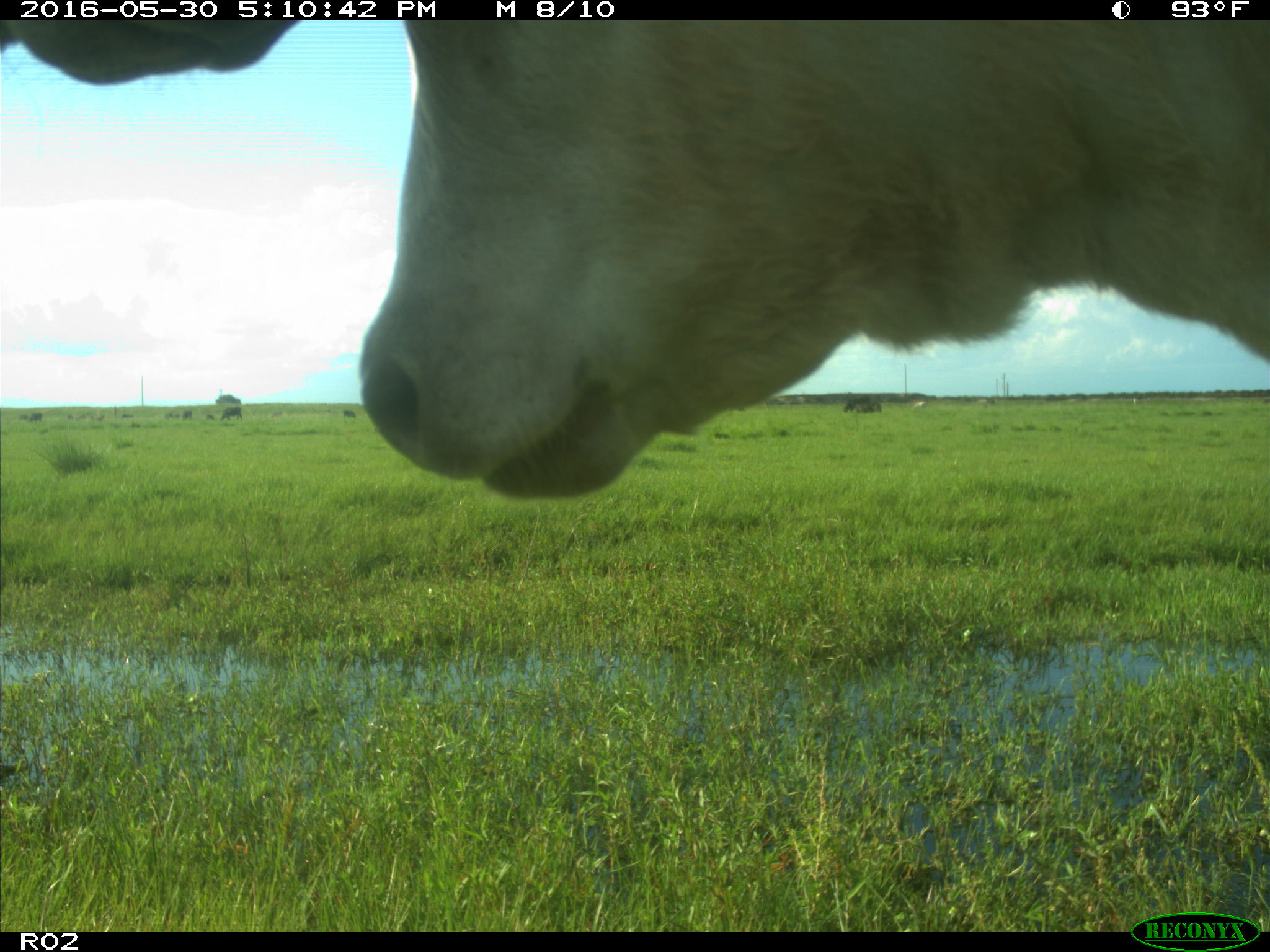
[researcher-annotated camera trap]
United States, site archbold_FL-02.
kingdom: Animalia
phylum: Chordata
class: Mammalia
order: Artiodactyla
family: Bovidae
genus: Bos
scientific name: Bos taurus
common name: domestic cow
Bos taurus (domestic cow).